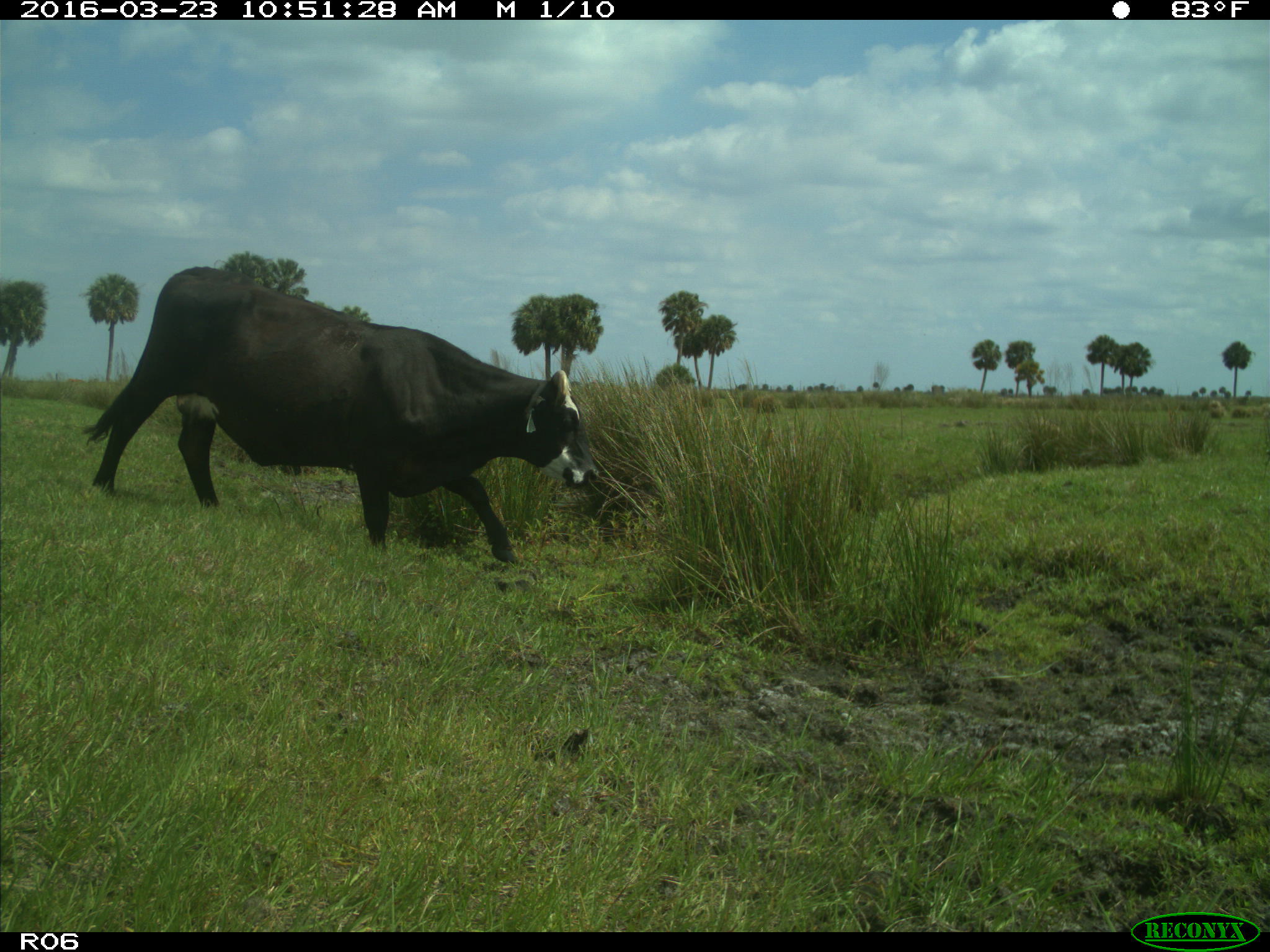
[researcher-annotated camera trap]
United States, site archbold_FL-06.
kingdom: Animalia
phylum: Chordata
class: Mammalia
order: Artiodactyla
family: Bovidae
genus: Bos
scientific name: Bos taurus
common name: domestic cow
Bos taurus (domestic cow).